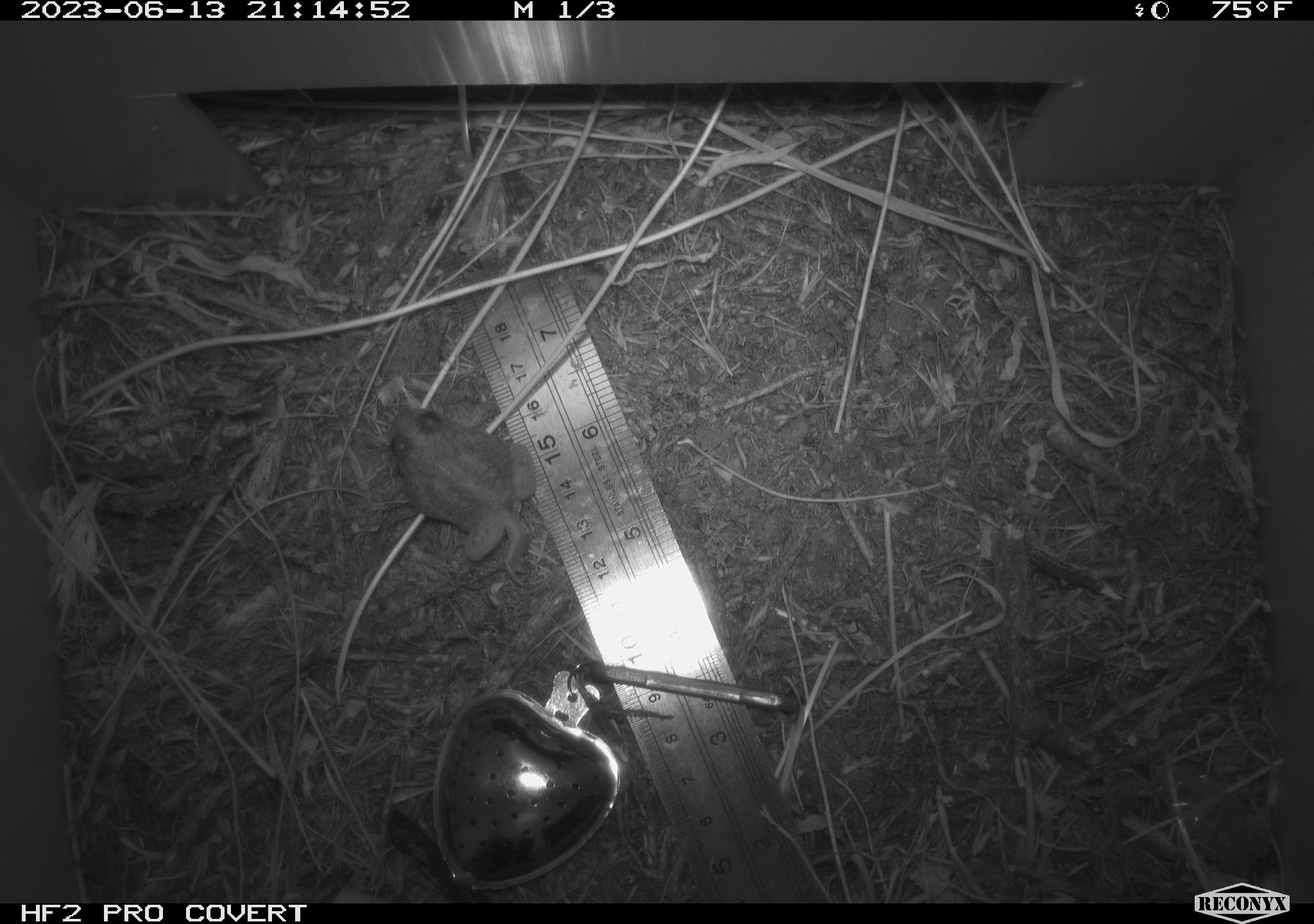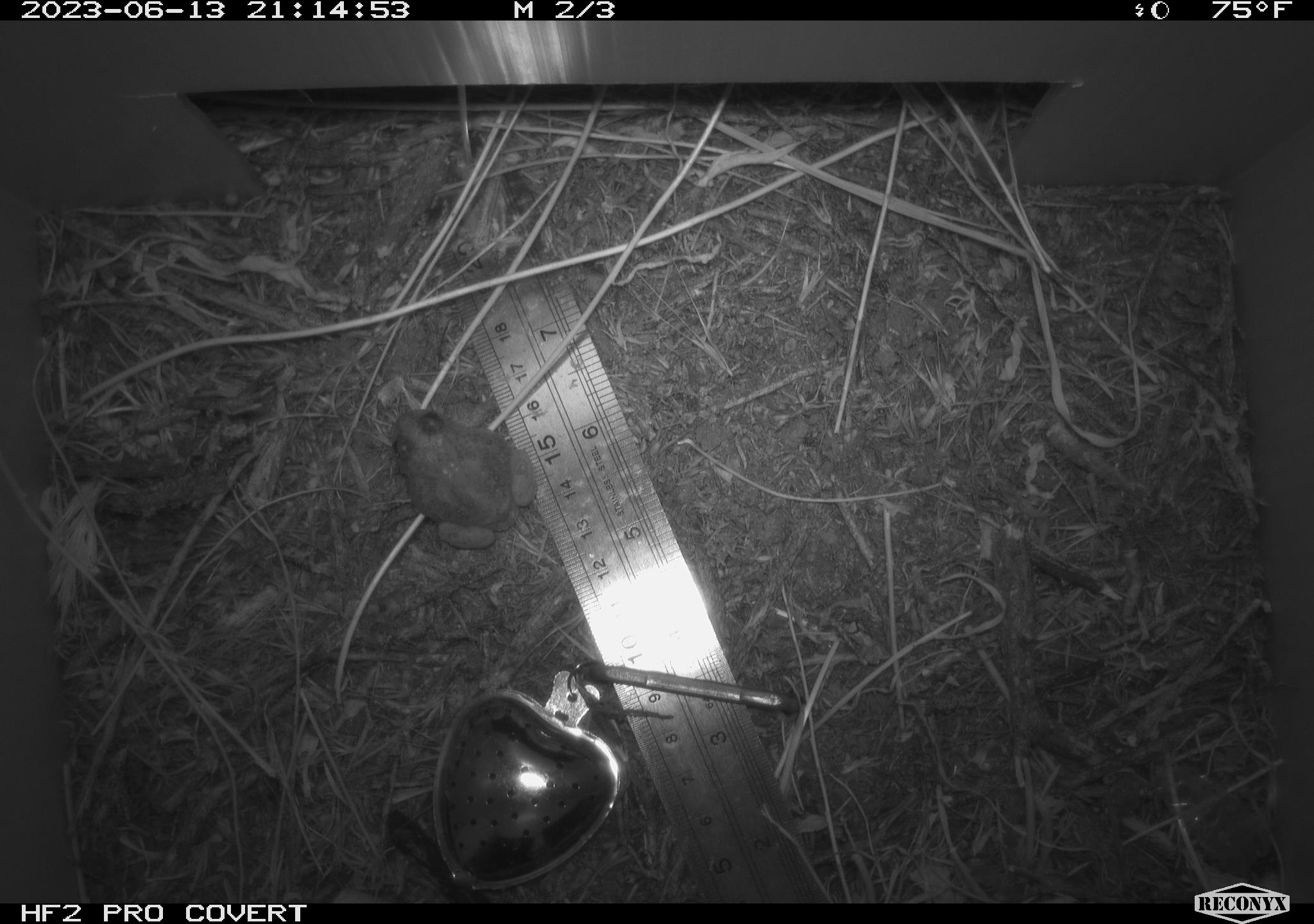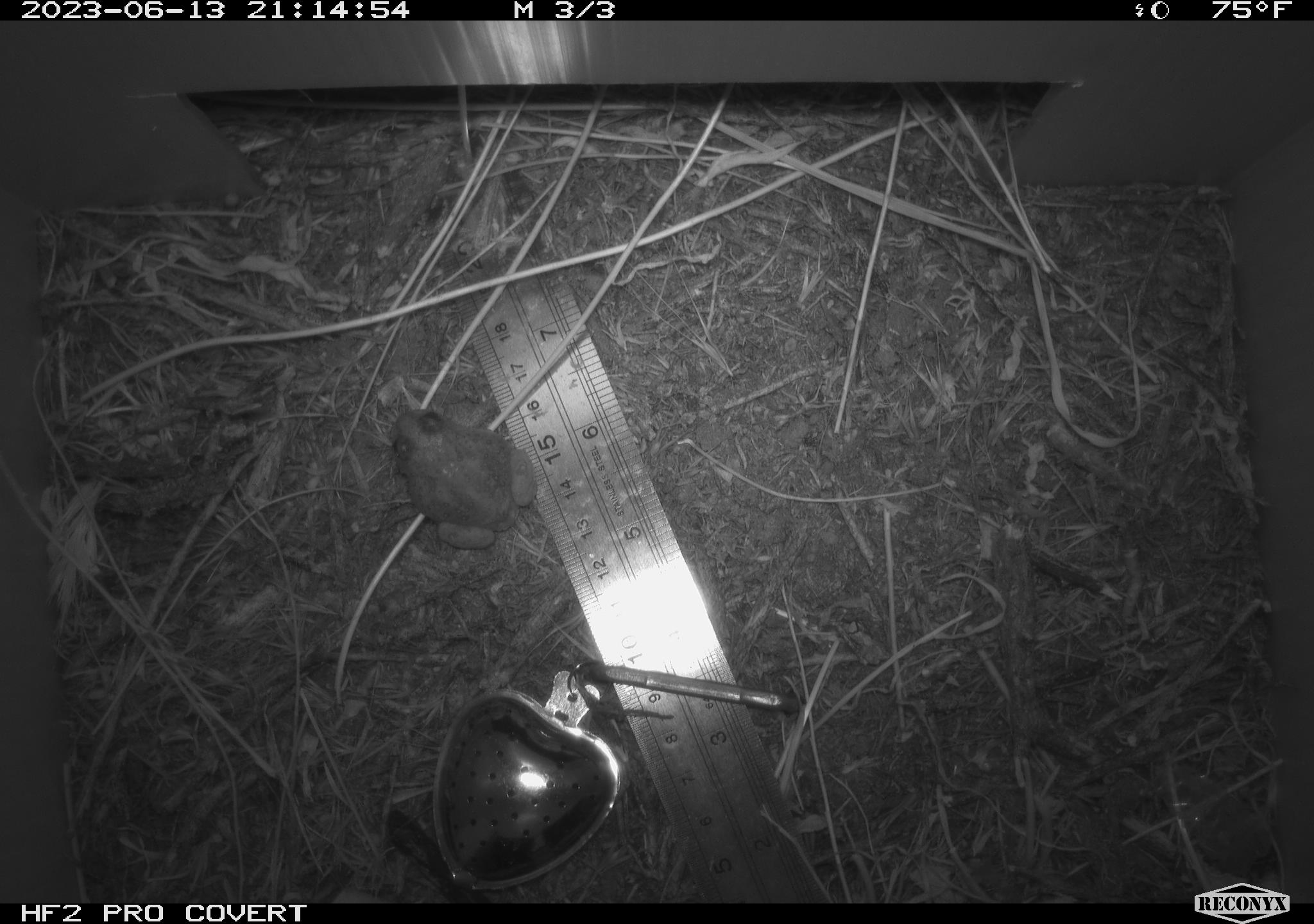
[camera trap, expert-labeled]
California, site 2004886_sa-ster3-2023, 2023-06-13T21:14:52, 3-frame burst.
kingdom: Animalia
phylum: Chordata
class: Amphibia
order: Anura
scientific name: Anura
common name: frogs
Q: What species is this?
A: Frogs (Anura).